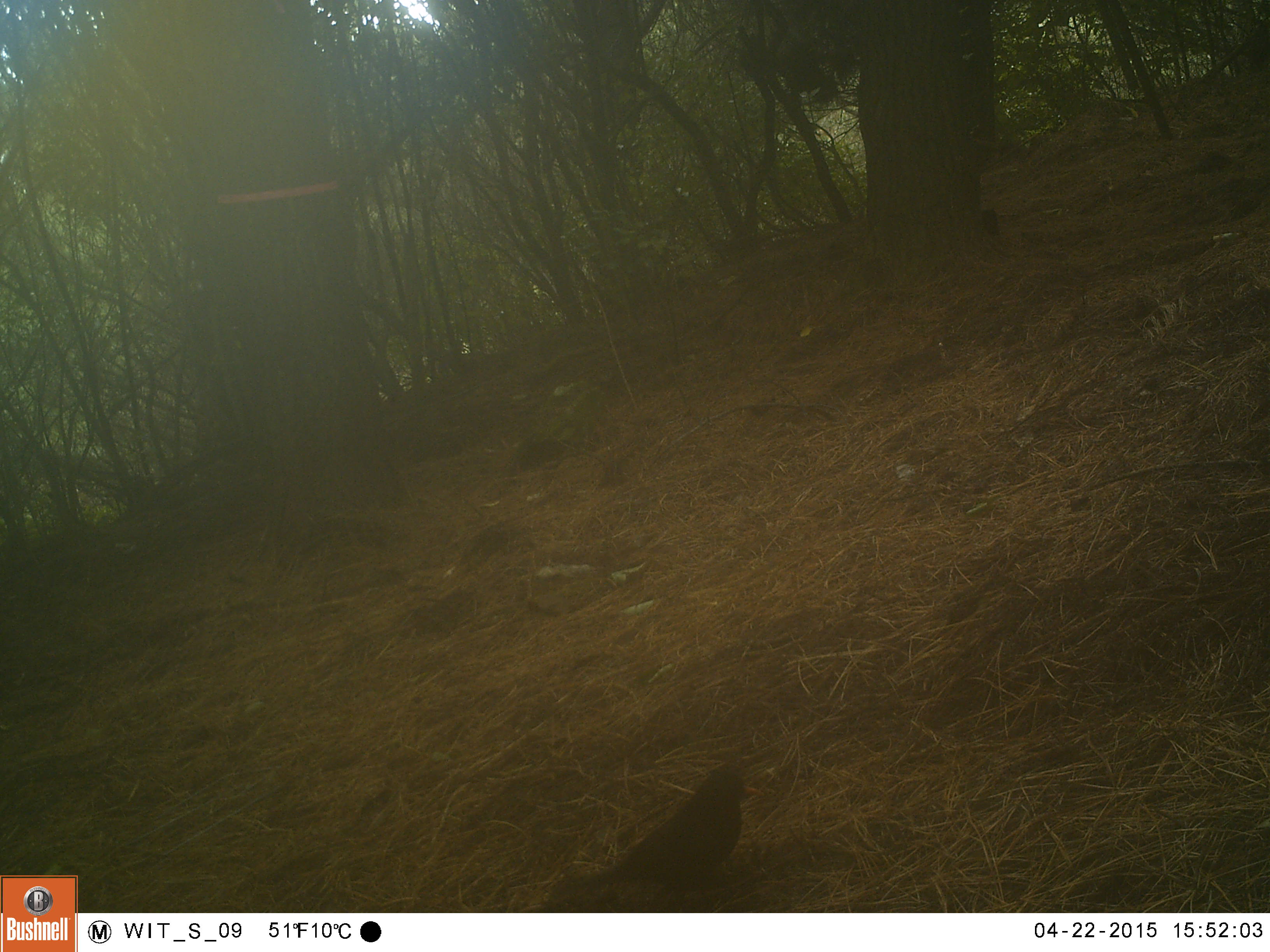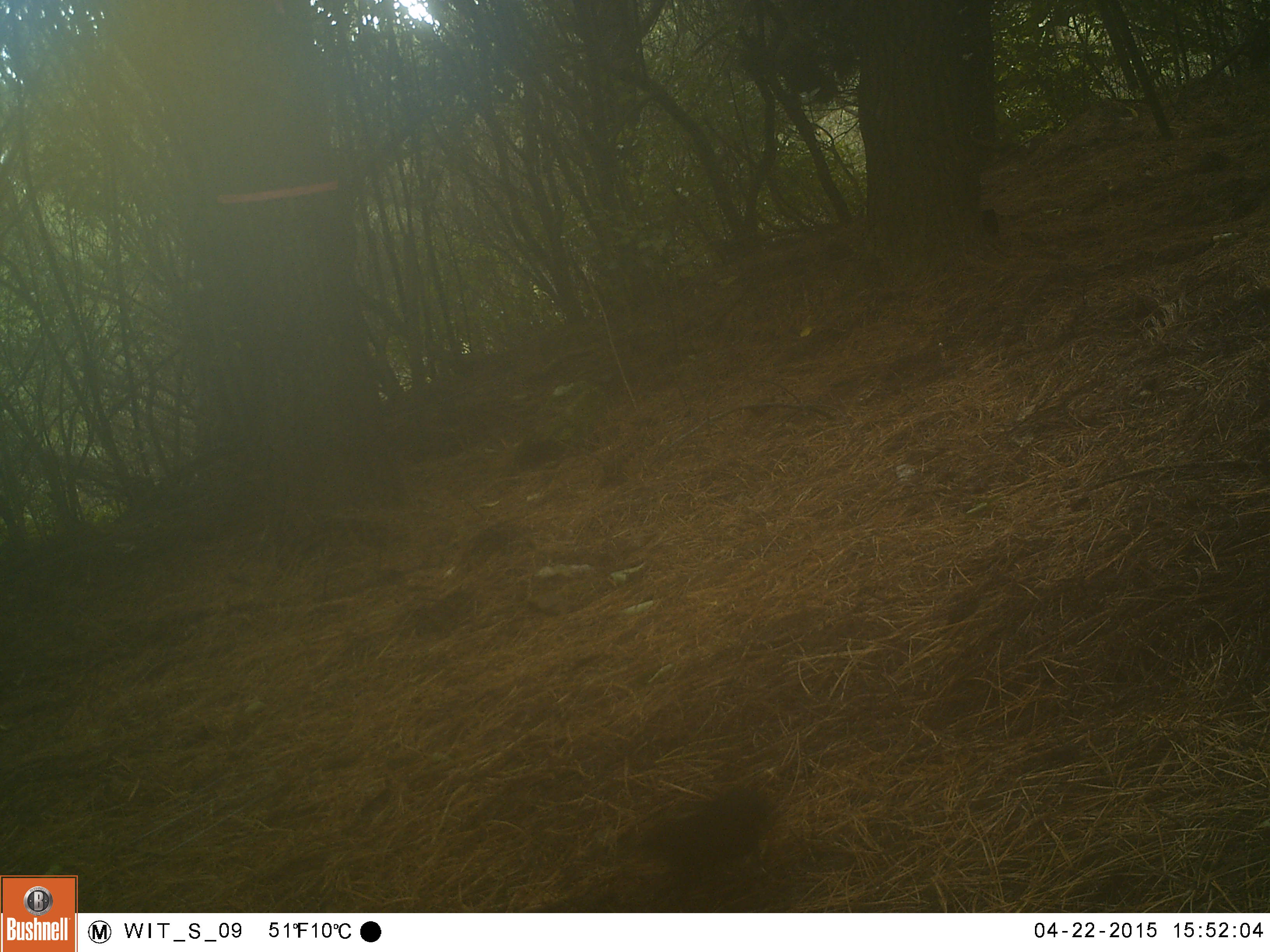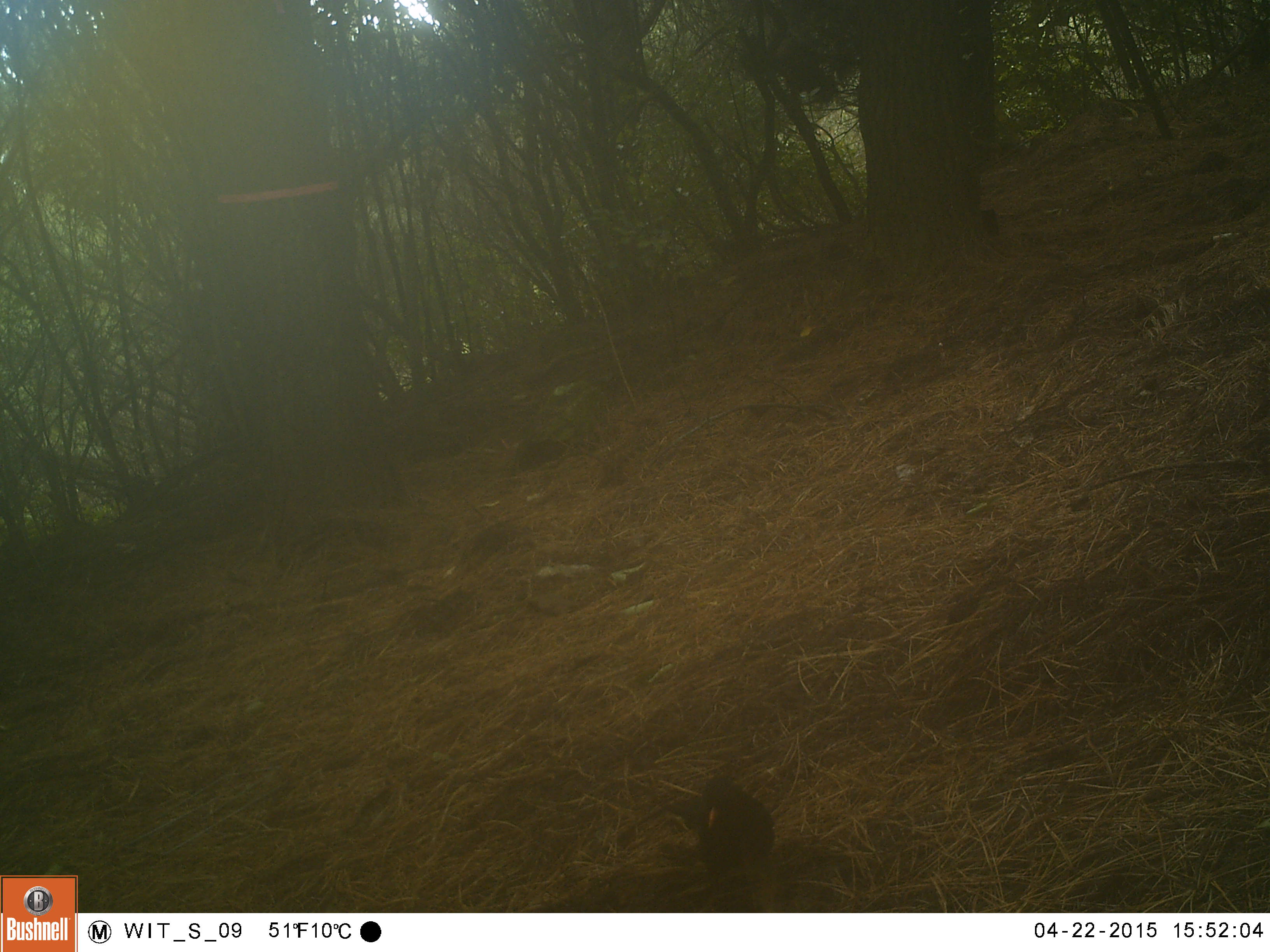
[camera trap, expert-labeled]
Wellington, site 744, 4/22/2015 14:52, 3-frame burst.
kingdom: Animalia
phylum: Chordata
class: Aves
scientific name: Aves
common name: bird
Bird (Aves).